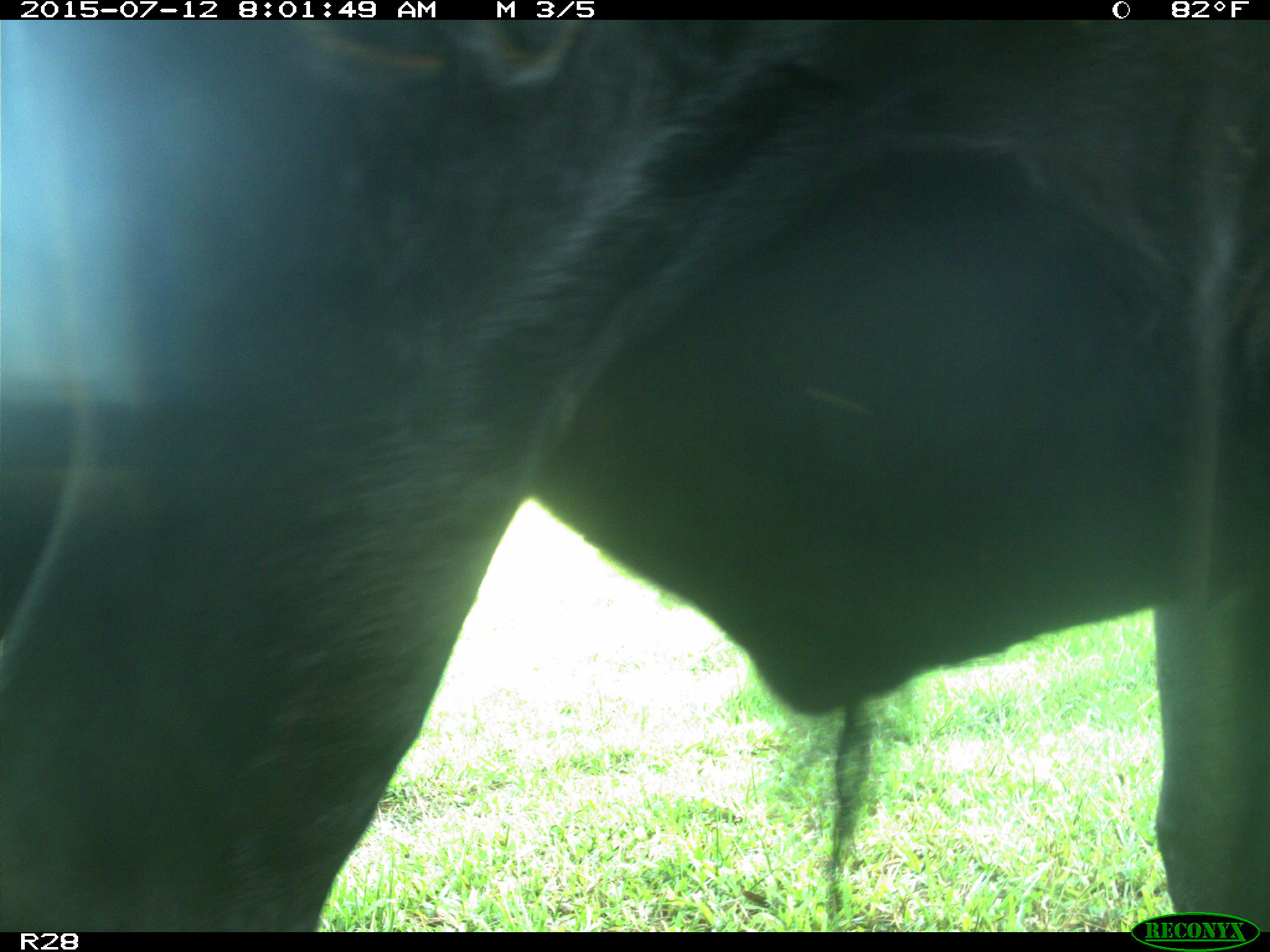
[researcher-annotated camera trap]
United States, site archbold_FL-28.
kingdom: Animalia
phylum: Chordata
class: Mammalia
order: Artiodactyla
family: Bovidae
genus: Bos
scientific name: Bos taurus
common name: domestic cow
Bos taurus (domestic cow).